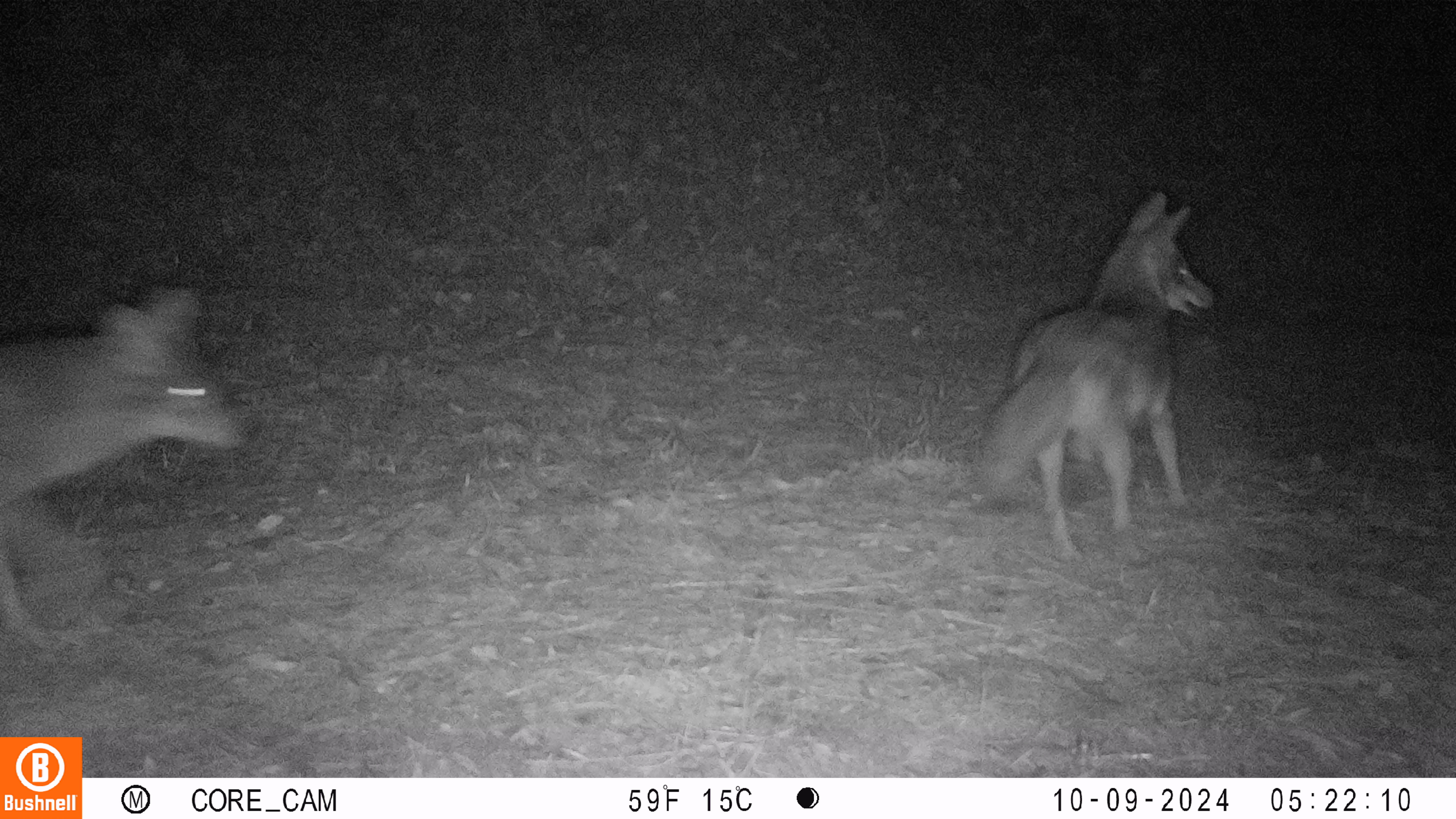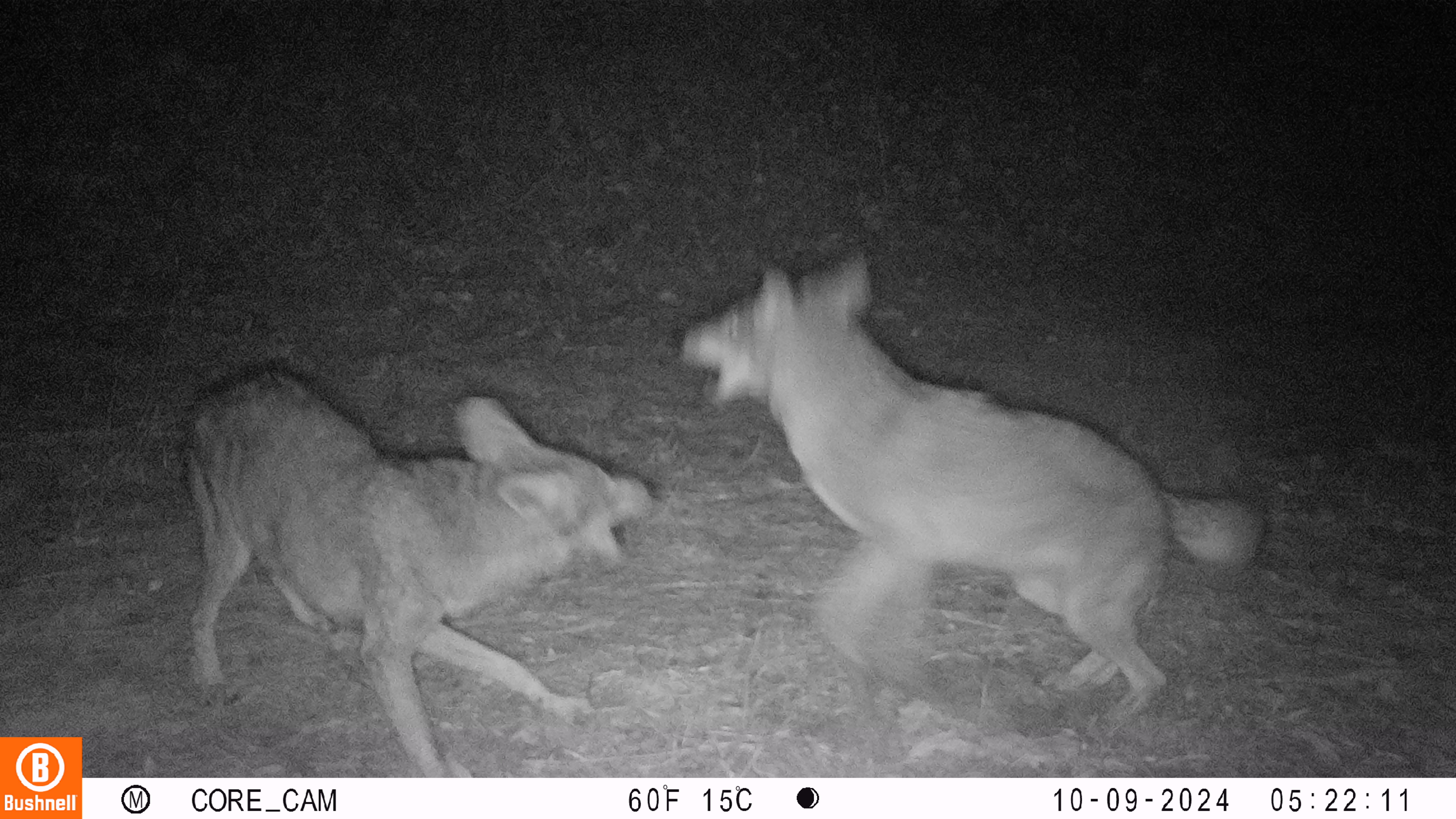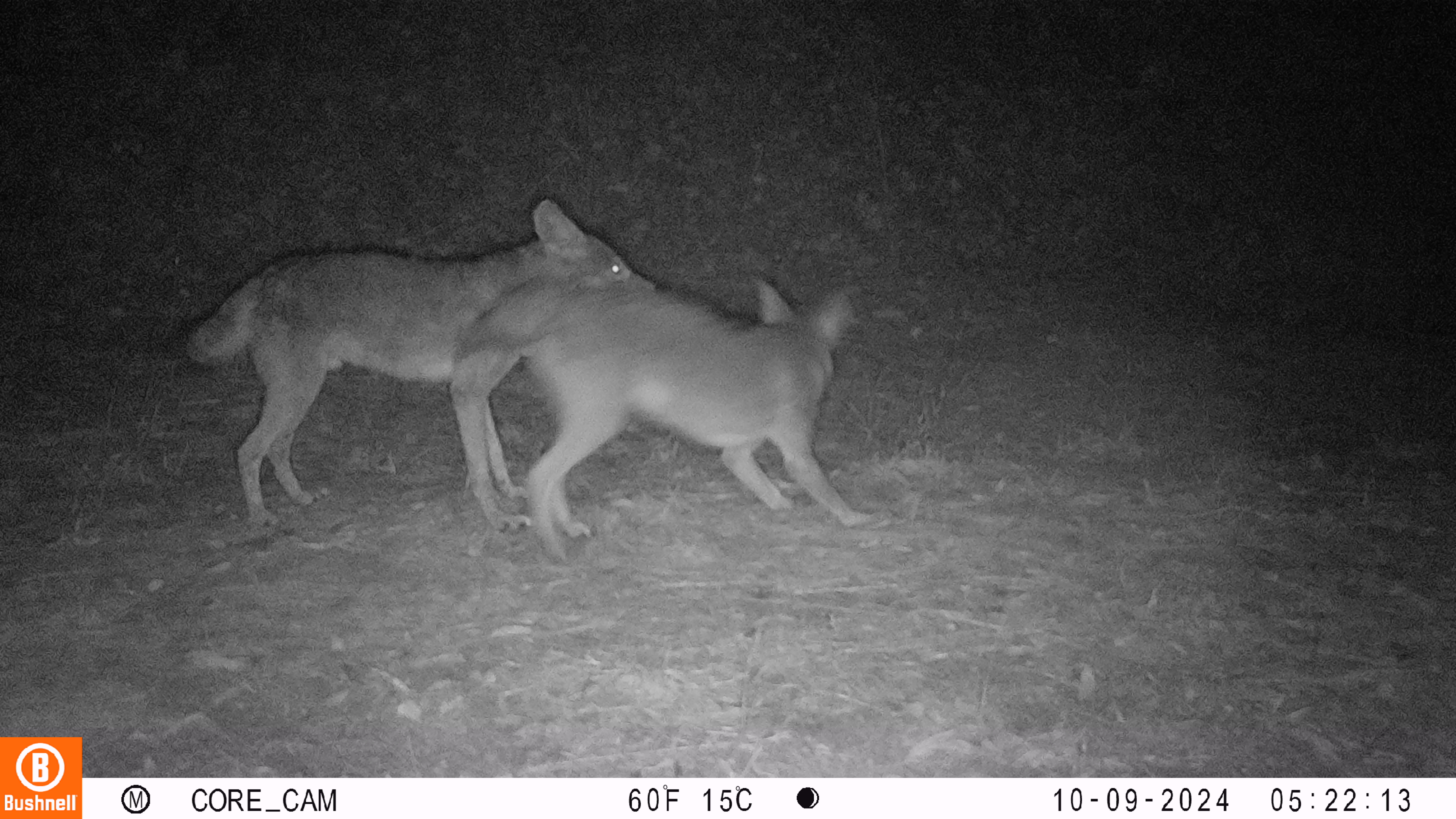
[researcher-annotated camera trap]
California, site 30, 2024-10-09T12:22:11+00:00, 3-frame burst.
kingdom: Animalia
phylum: Chordata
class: Mammalia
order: Carnivora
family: Canidae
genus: Canis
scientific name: Canis latrans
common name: coyote